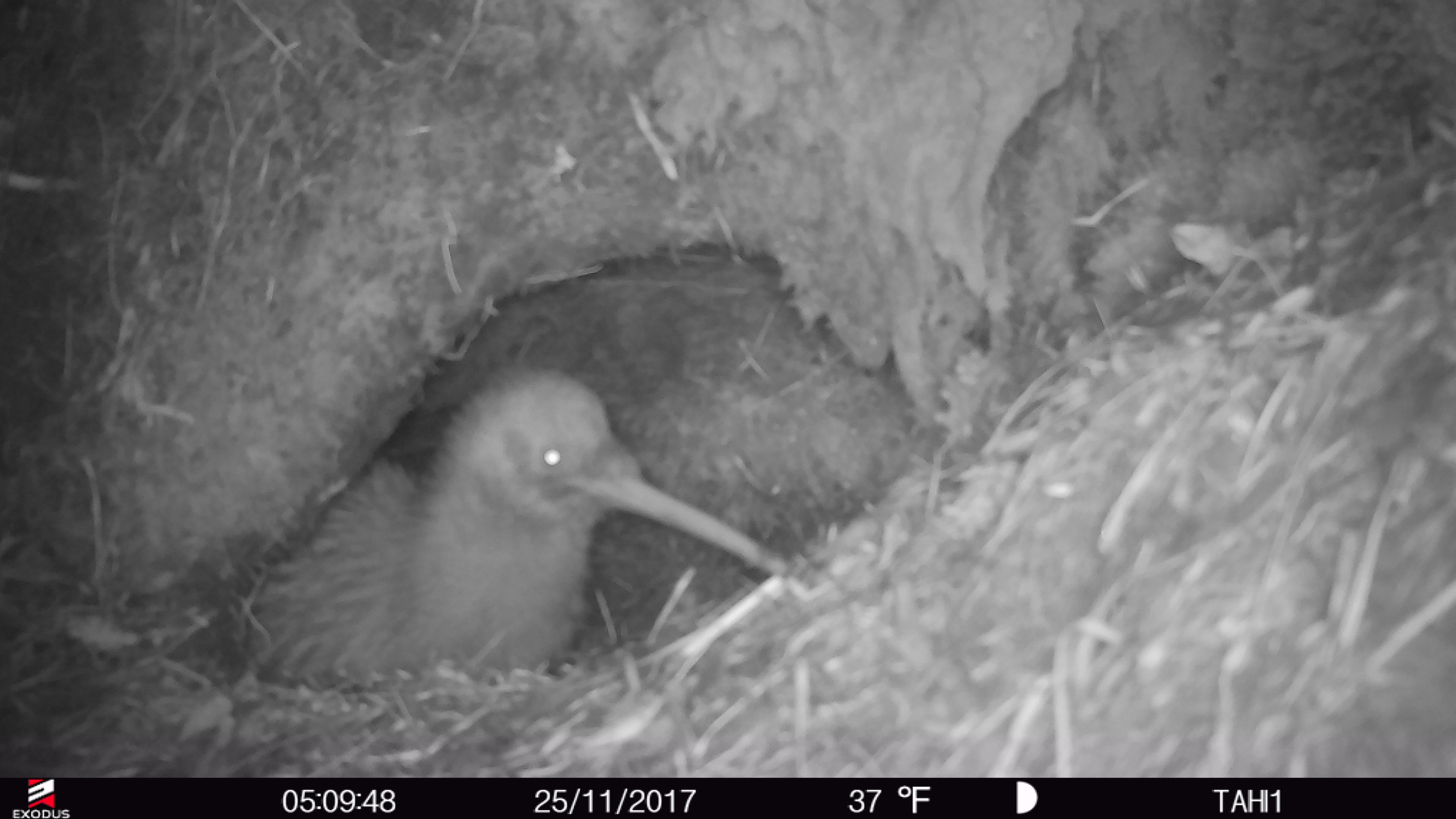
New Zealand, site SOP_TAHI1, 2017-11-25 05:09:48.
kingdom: Animalia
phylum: Chordata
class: Aves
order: Apterygiformes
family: Apterygidae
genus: Apteryx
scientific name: Apteryx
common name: kiwi